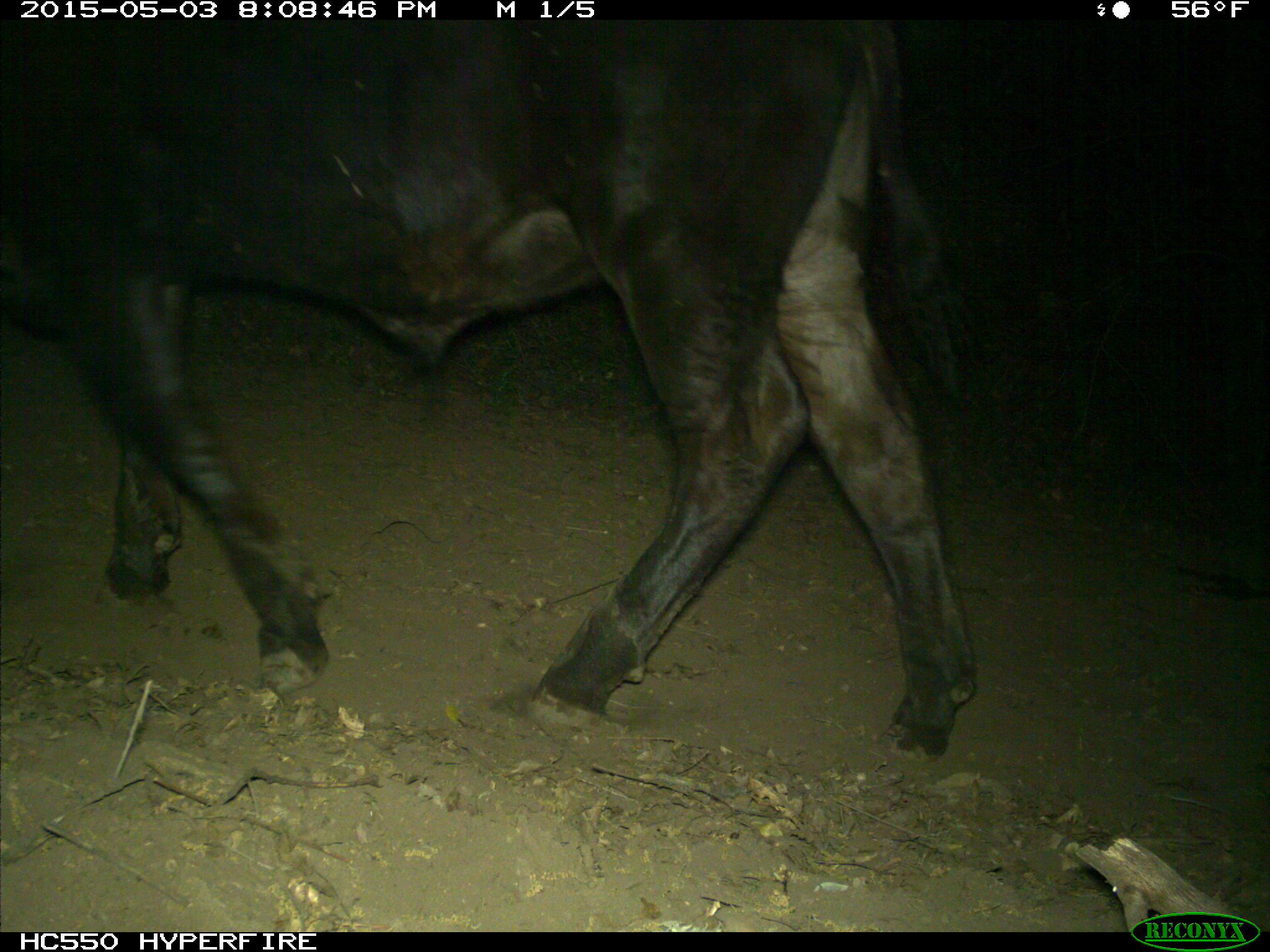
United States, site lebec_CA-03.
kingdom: Animalia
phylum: Chordata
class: Mammalia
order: Artiodactyla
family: Bovidae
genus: Bos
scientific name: Bos taurus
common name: domestic cow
Bos taurus (domestic cow).